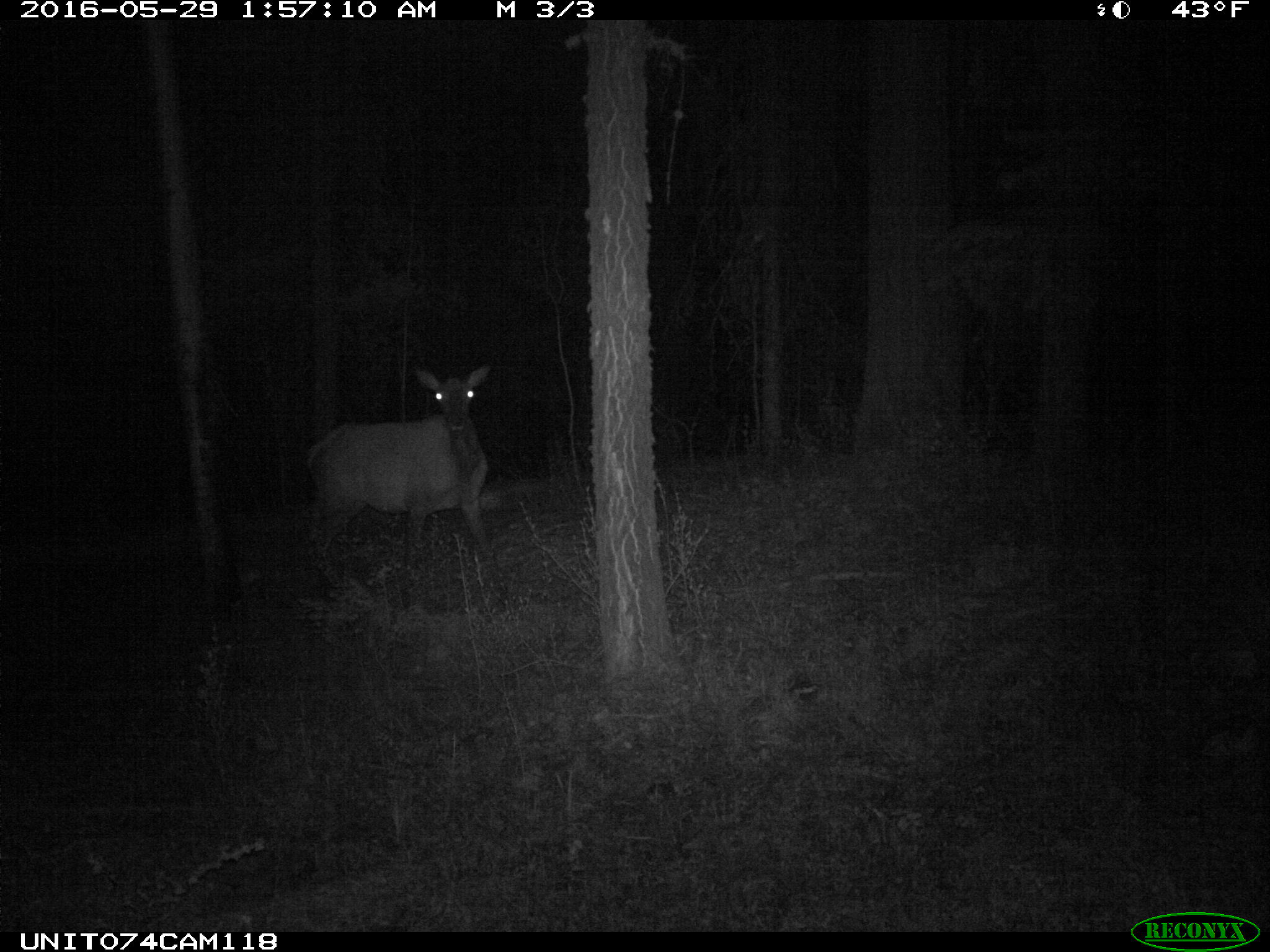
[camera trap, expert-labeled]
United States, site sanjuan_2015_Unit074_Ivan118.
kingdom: Animalia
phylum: Chordata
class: Mammalia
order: Artiodactyla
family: Cervidae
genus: Cervus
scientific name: Cervus elaphus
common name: red deer